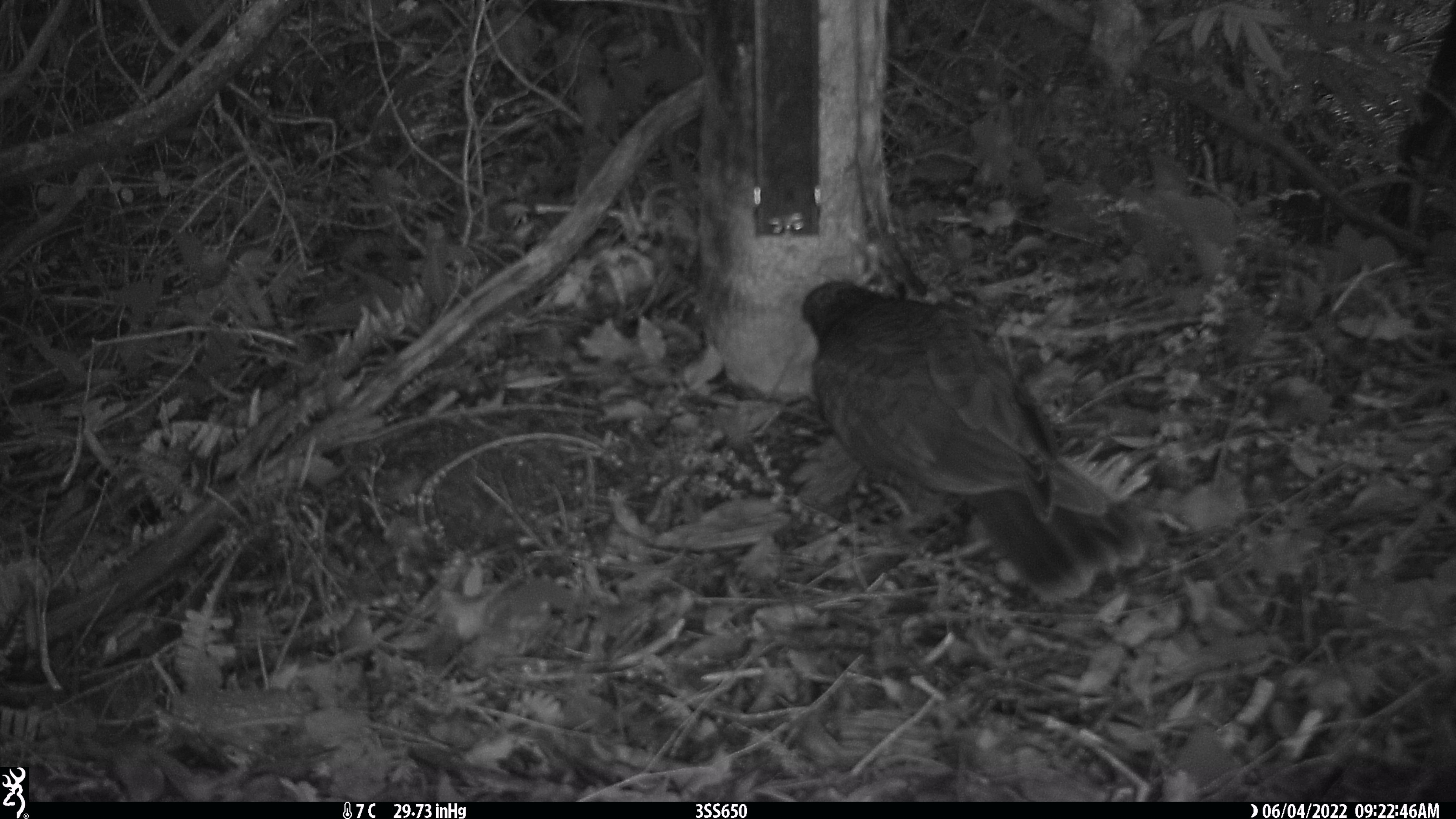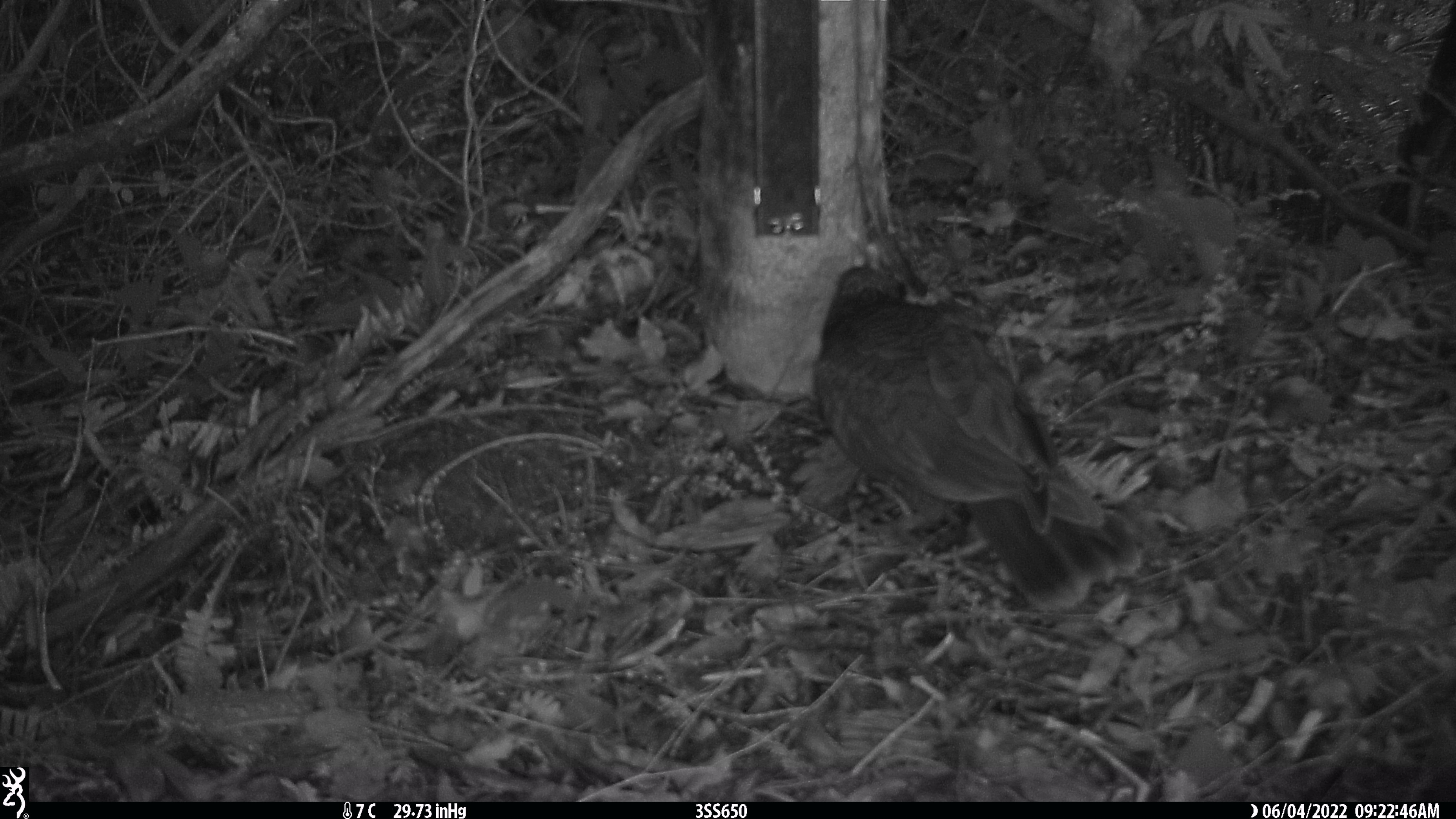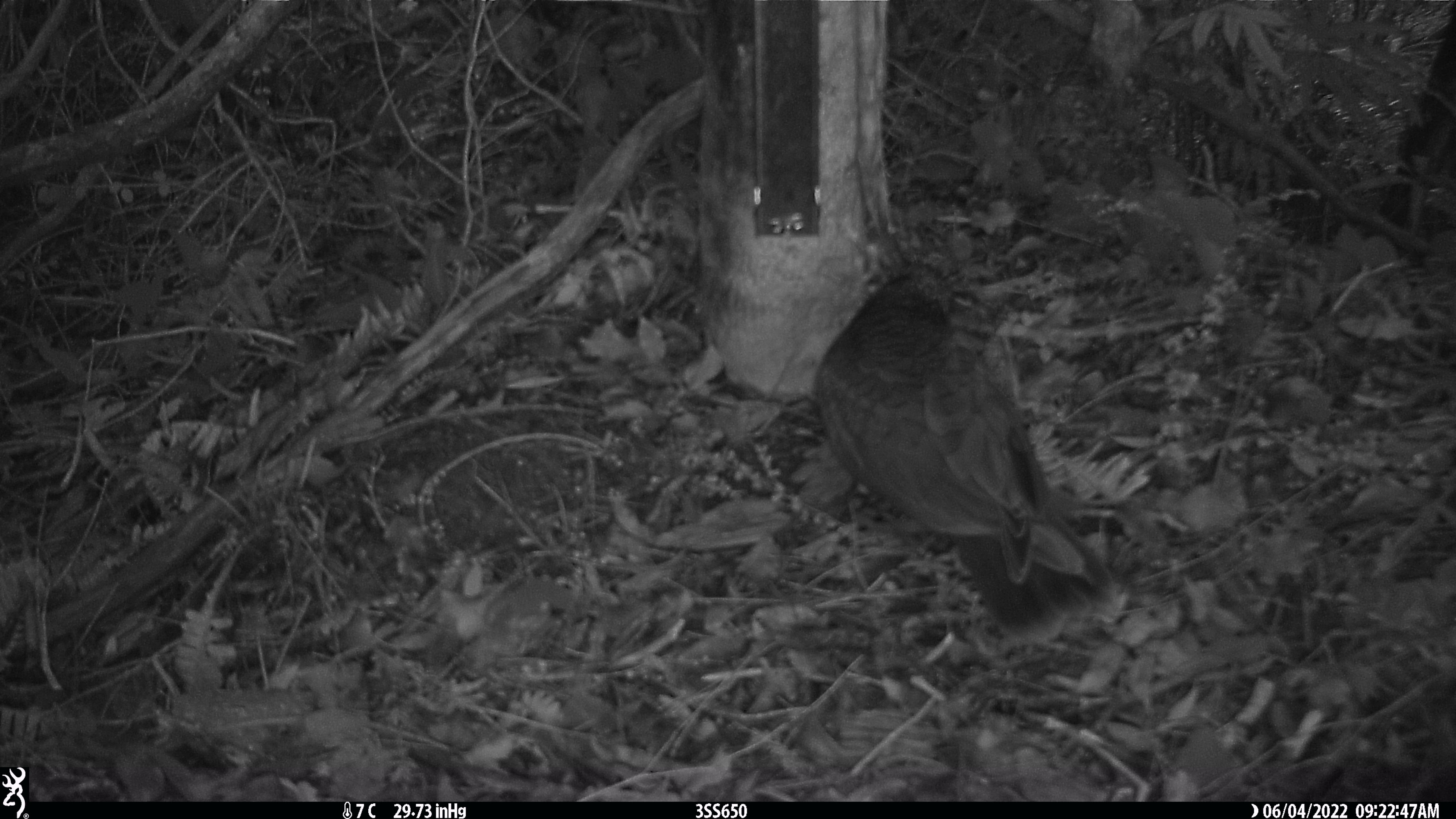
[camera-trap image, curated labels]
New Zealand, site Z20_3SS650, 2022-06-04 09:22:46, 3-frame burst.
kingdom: Animalia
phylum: Chordata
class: Aves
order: Psittaciformes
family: Strigopidae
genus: Nestor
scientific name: Nestor notabilis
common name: kea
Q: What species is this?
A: Kea (Nestor notabilis).